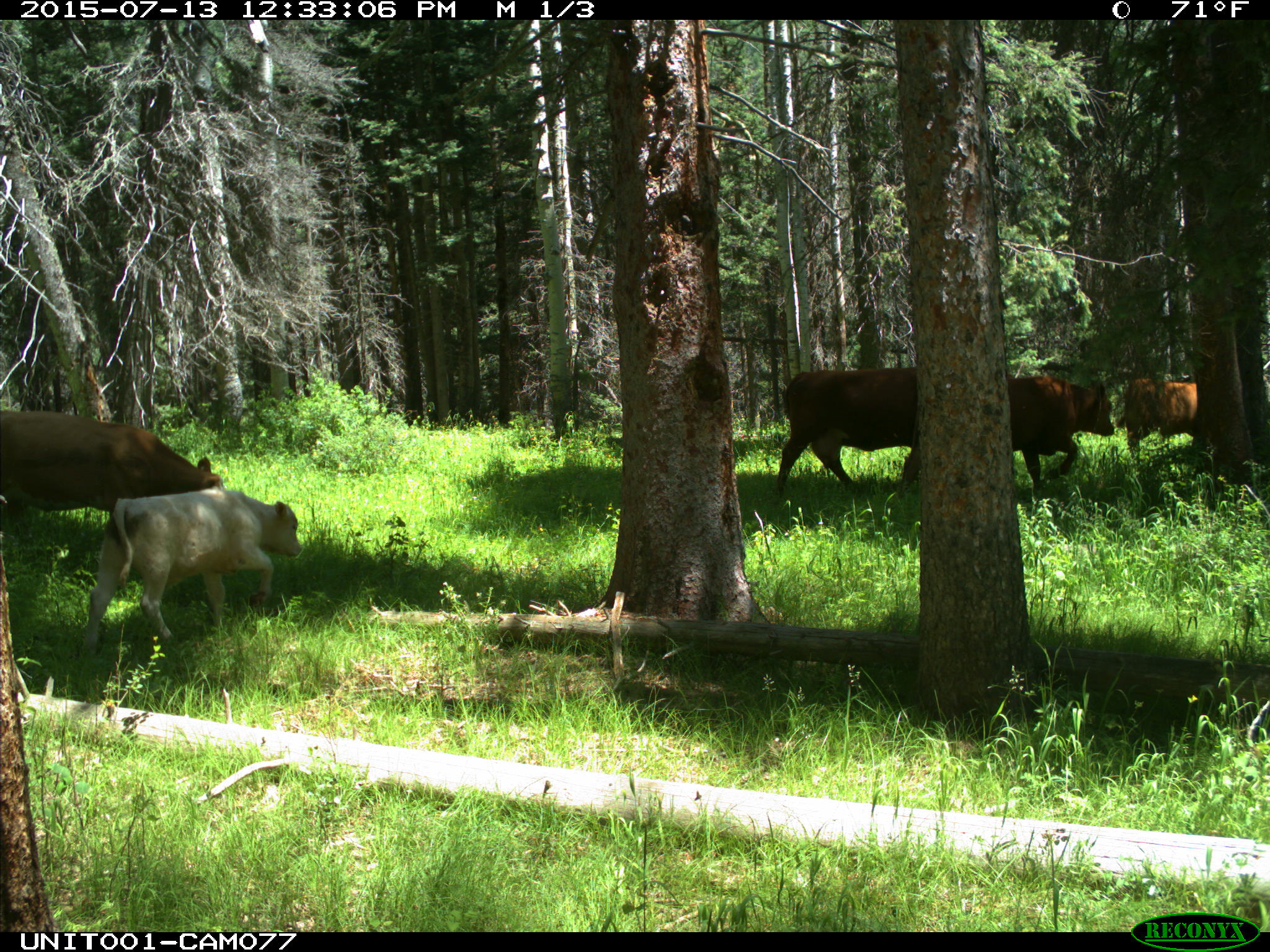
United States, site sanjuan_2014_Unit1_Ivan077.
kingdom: Animalia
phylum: Chordata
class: Mammalia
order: Artiodactyla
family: Bovidae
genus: Bos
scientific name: Bos taurus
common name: domestic cow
Bos taurus (domestic cow).